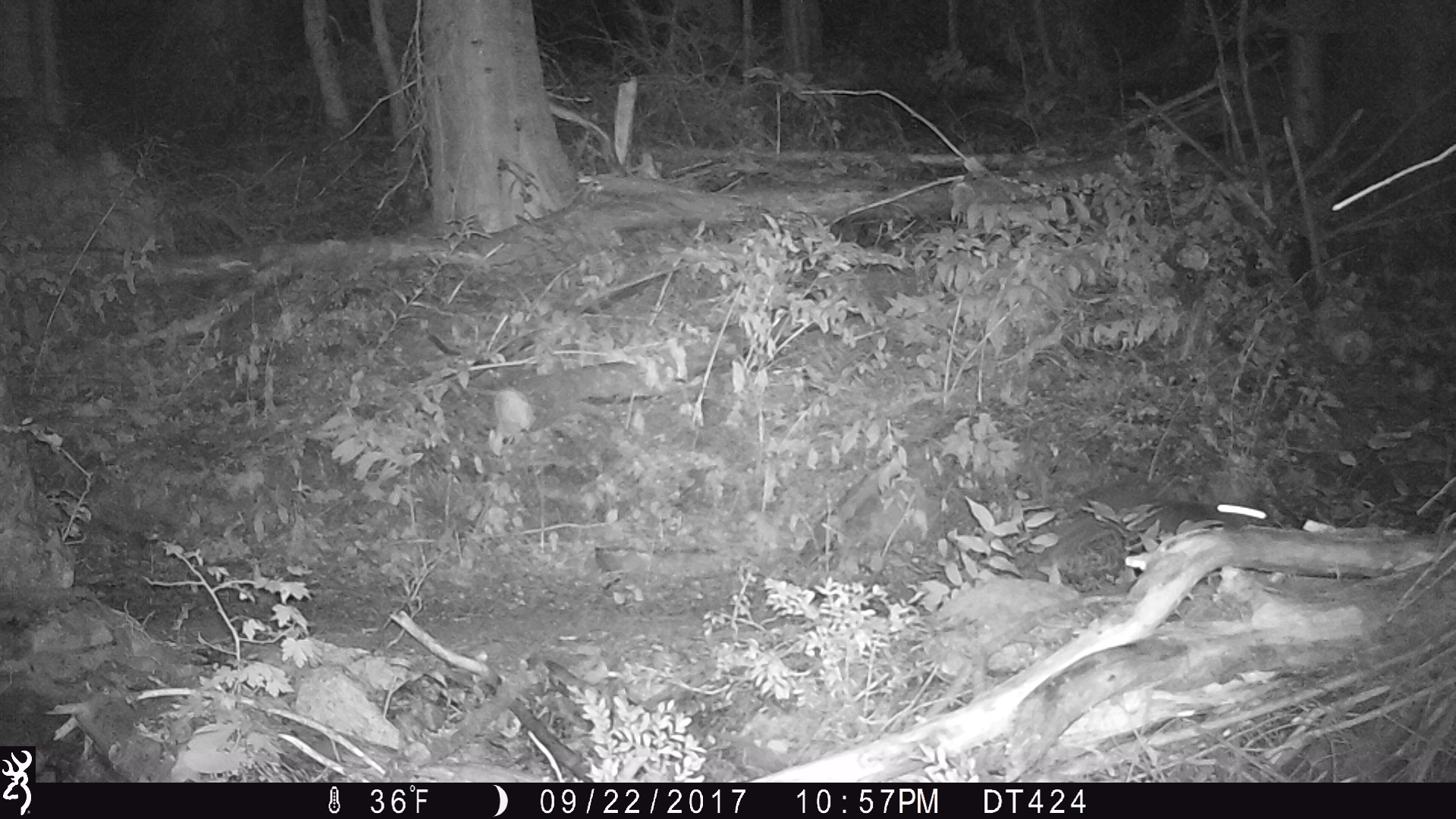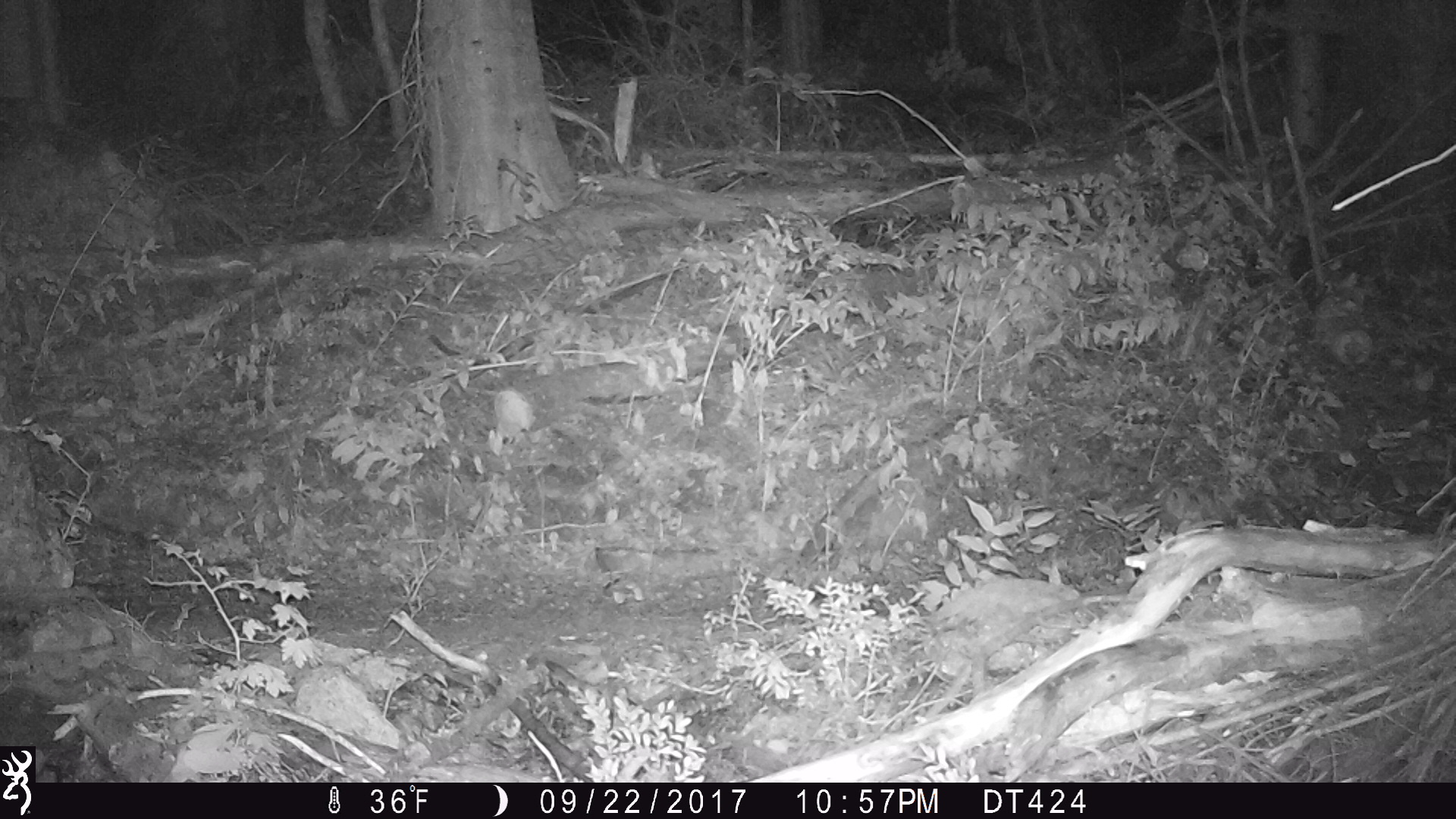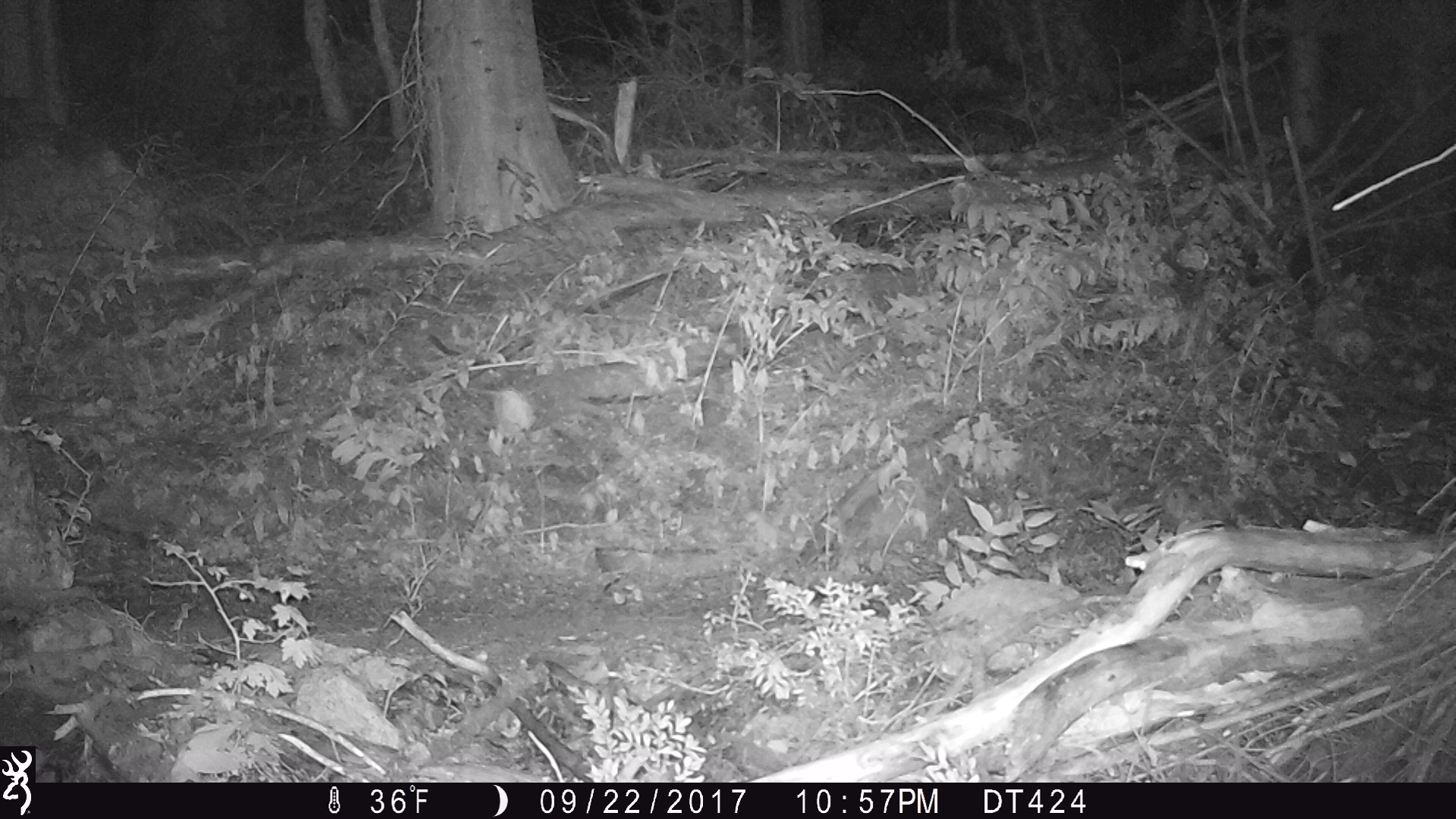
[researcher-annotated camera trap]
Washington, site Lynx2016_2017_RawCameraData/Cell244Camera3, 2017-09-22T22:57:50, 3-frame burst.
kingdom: Animalia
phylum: Chordata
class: Mammalia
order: Lagomorpha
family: Leporidae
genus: Lepus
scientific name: Lepus americanus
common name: snowshoe hare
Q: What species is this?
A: Lepus americanus (snowshoe hare).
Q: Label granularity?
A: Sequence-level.